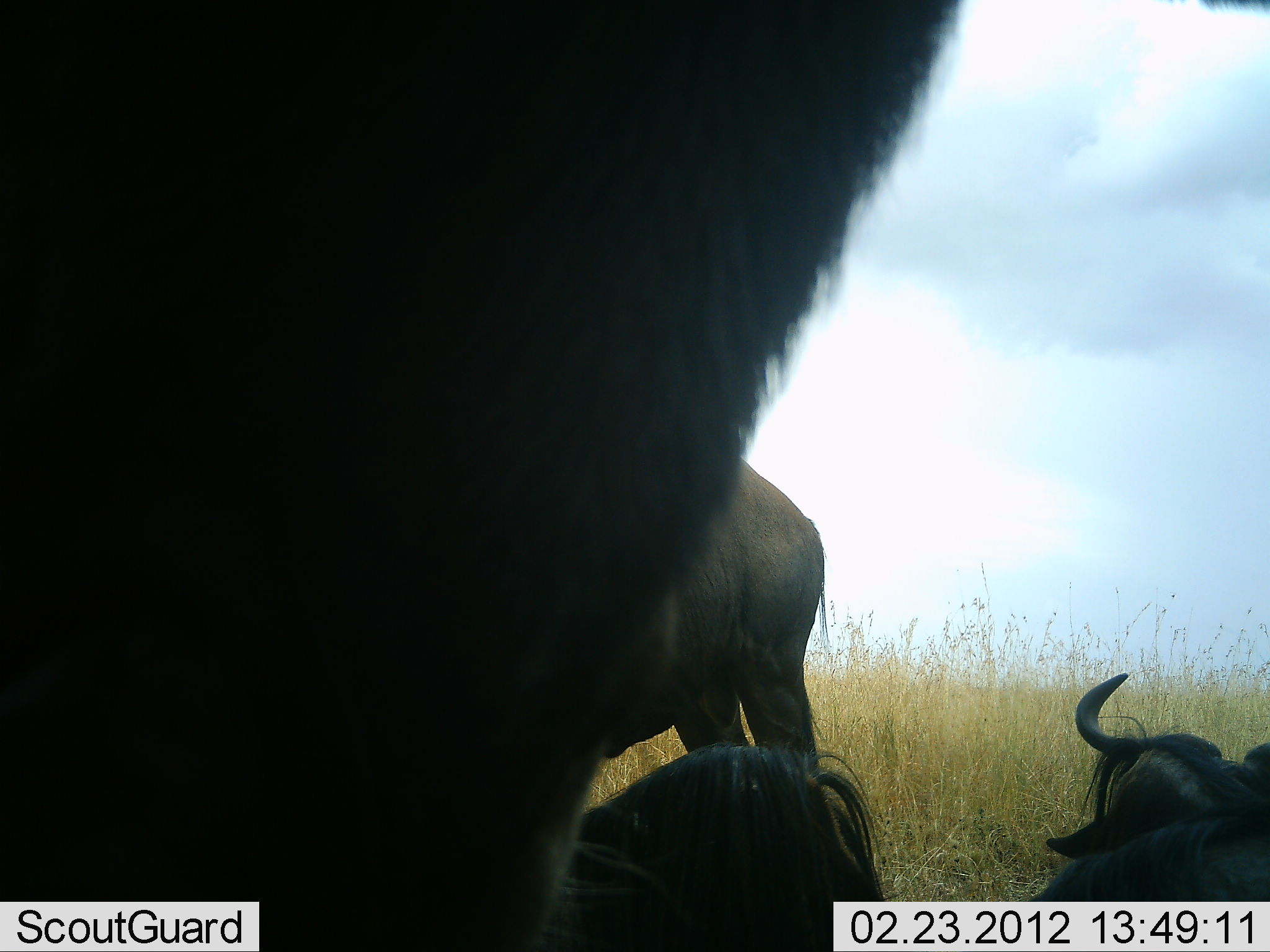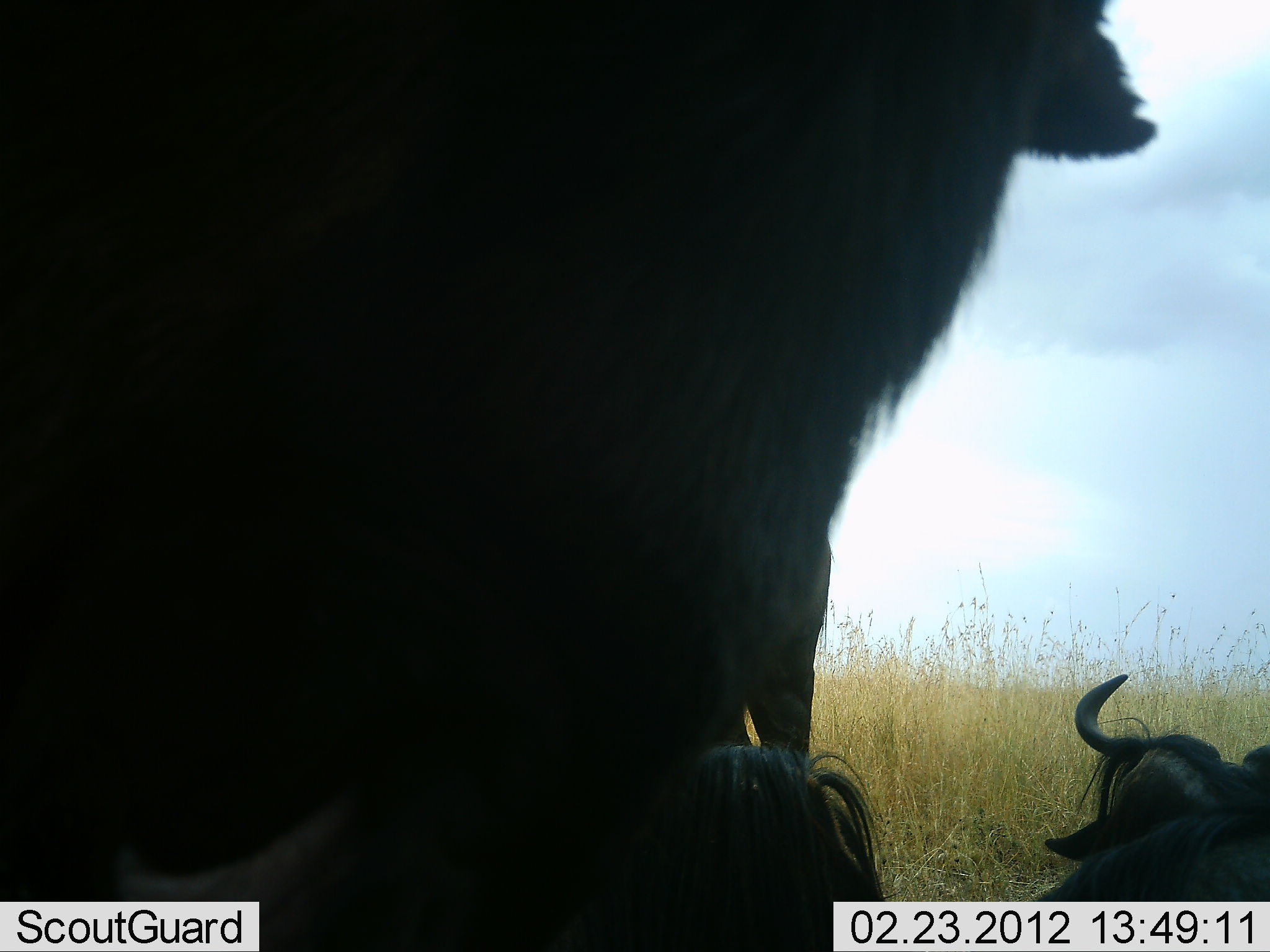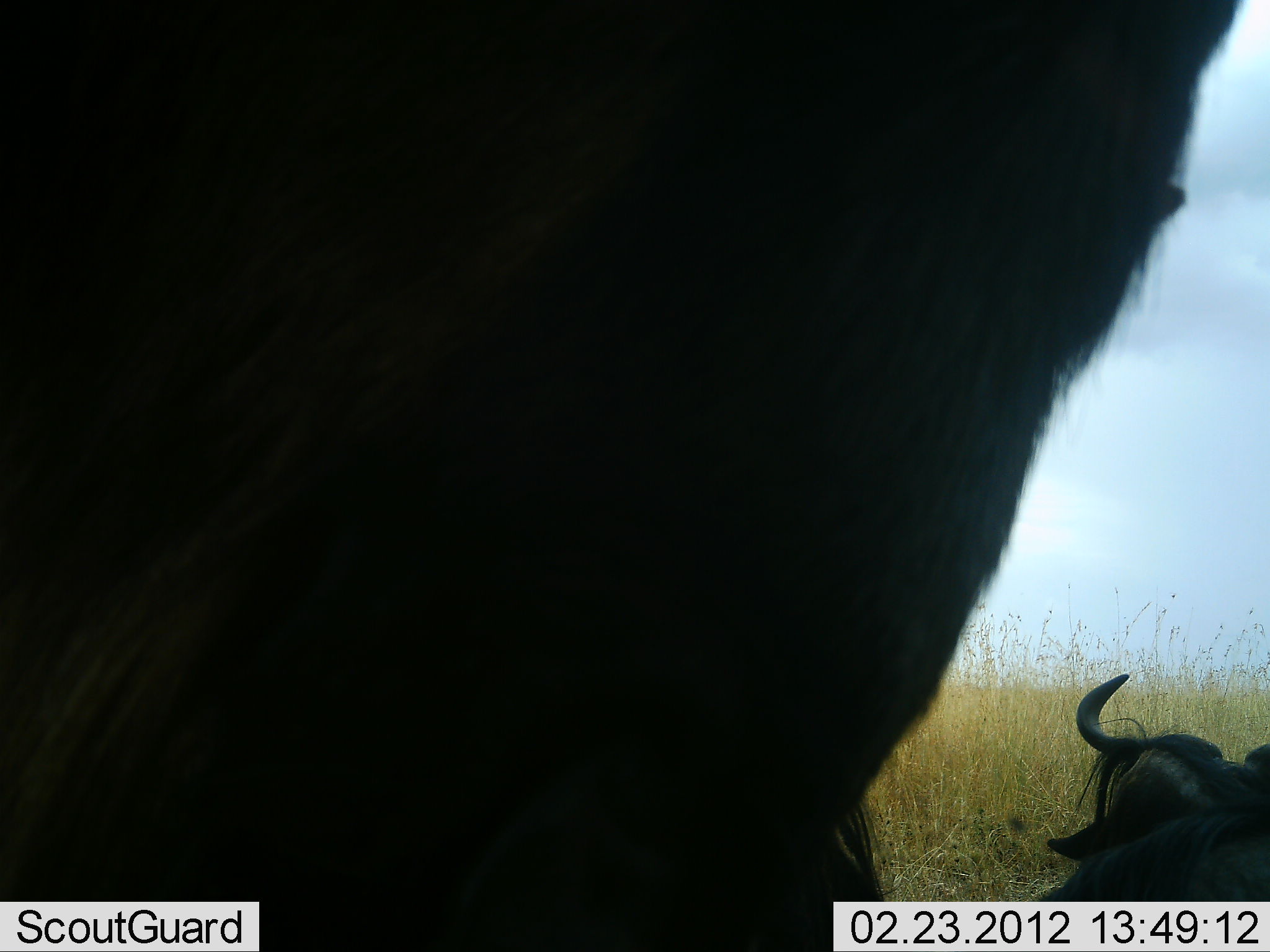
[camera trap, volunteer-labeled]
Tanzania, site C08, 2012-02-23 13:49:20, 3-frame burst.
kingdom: Animalia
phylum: Chordata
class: Mammalia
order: Artiodactyla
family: Bovidae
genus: Connochaetes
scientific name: Connochaetes taurinus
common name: blue wildebeest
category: wildebeest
Wildebeest (blue wildebeest) (Connochaetes taurinus), count 4. Behavior (volunteer vote fractions): standing 70%, resting 93%, moving 10%, interacting 0%. Young present (vote fraction): 3%. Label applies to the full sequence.